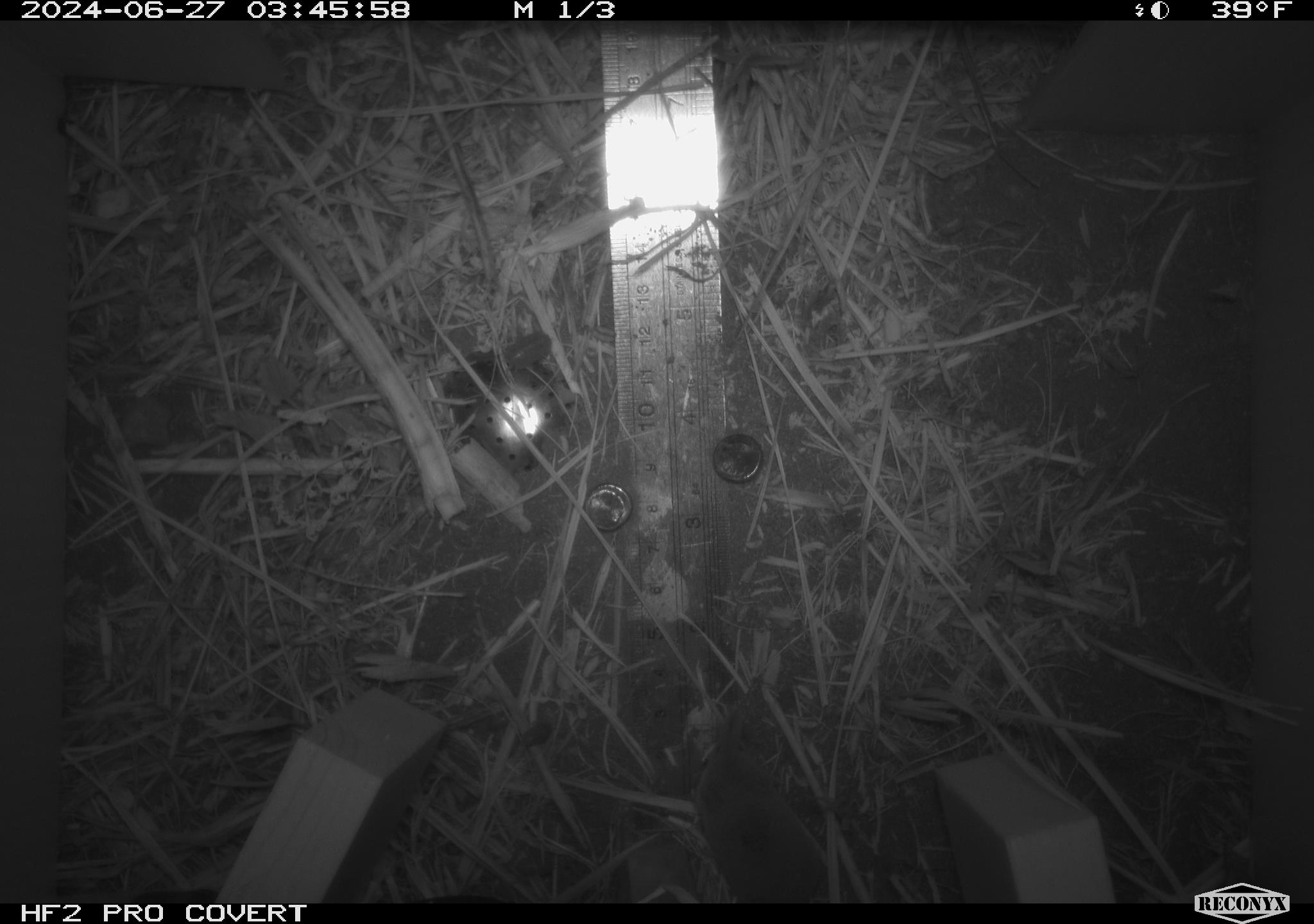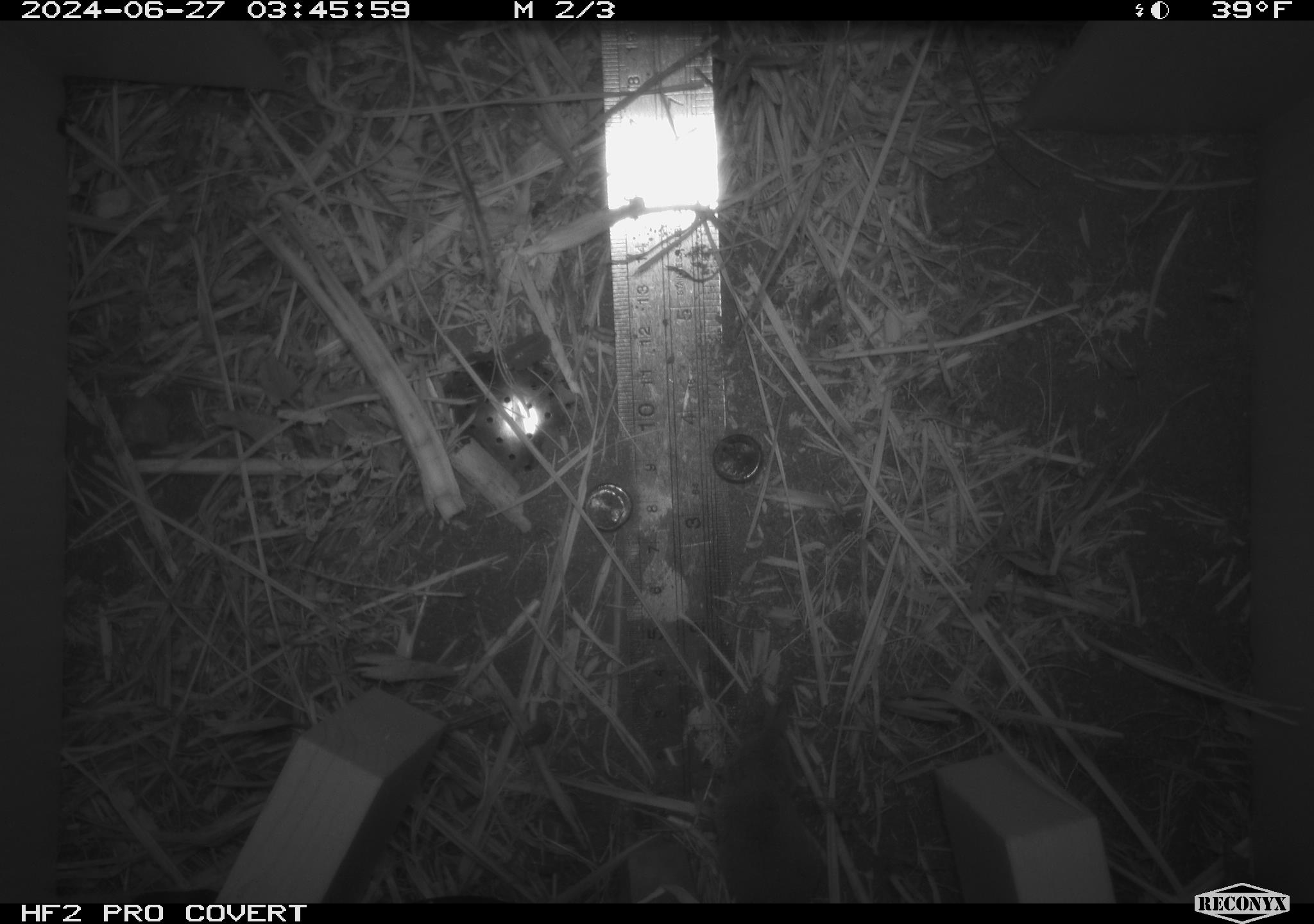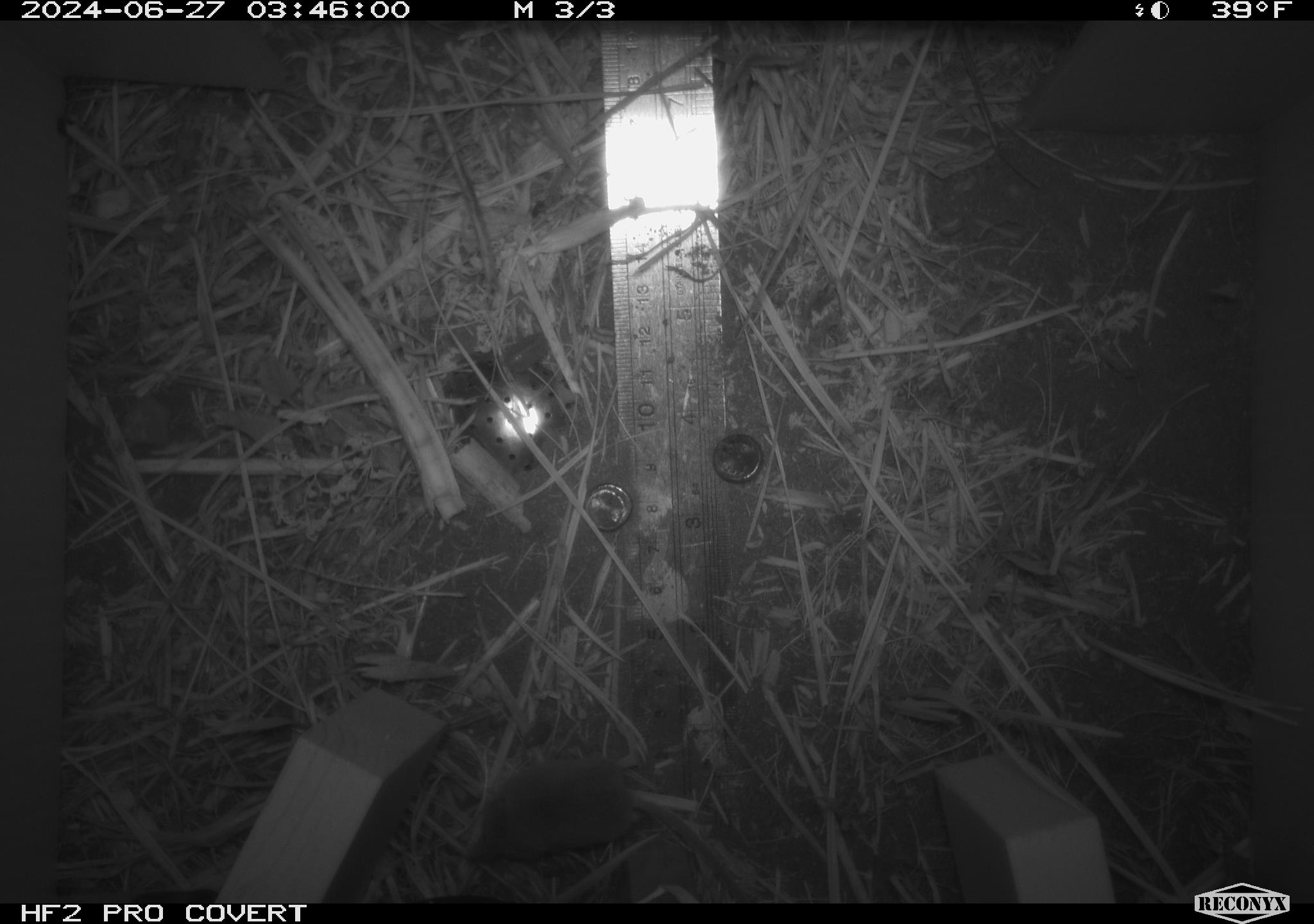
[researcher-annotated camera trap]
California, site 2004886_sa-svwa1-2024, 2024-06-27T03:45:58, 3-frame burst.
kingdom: Animalia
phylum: Chordata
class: Mammalia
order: Eulipotyphla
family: Soricidae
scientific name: Soricidae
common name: shrews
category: soricidae family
Soricidae family (shrews) (Soricidae).